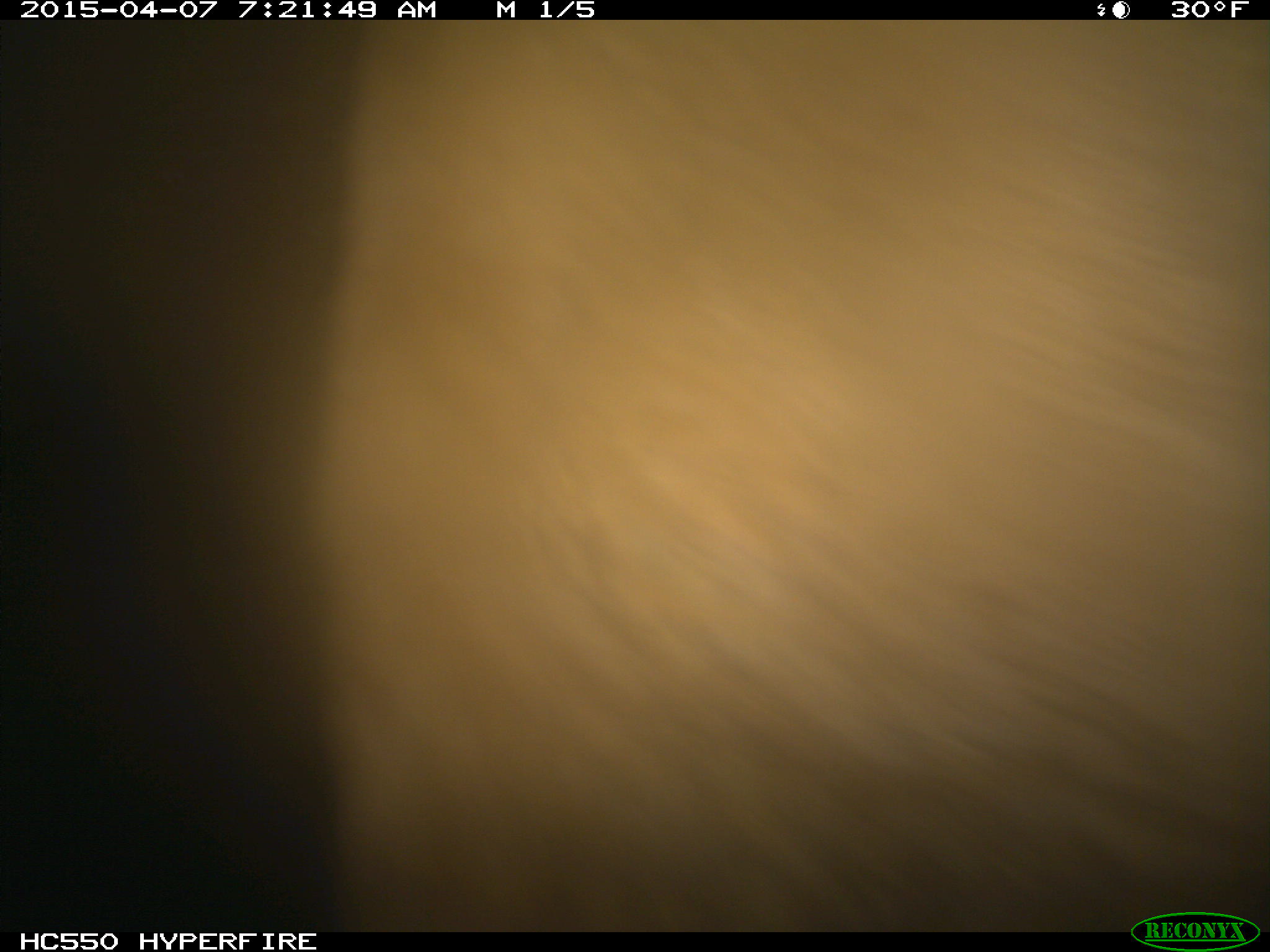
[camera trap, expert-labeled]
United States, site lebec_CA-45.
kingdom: Animalia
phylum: Chordata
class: Mammalia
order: Artiodactyla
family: Bovidae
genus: Bos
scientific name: Bos taurus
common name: domestic cow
Bos taurus (domestic cow).